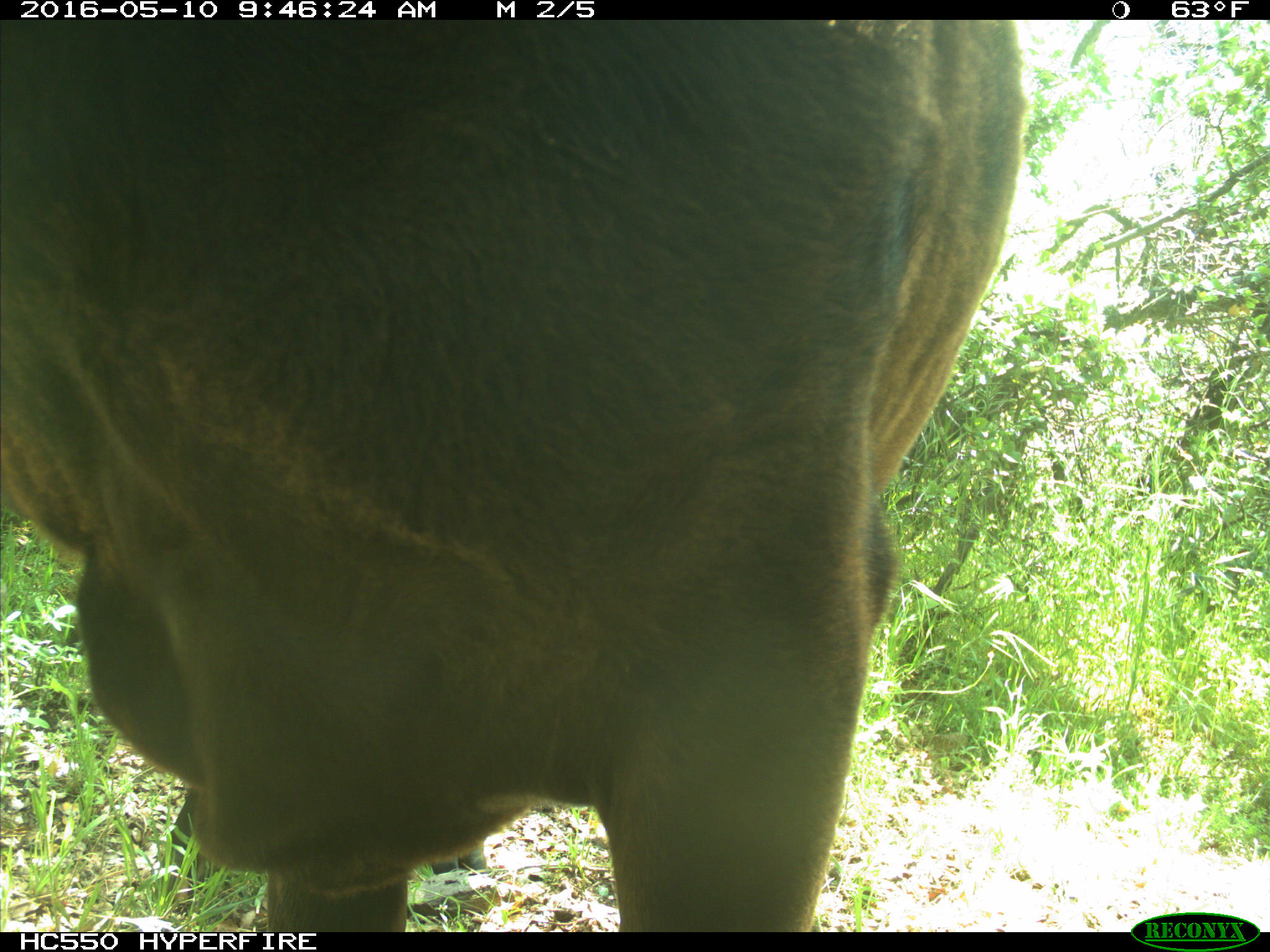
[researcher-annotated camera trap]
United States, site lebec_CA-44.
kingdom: Animalia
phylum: Chordata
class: Mammalia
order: Artiodactyla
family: Bovidae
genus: Bos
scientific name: Bos taurus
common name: domestic cow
Bos taurus (domestic cow).